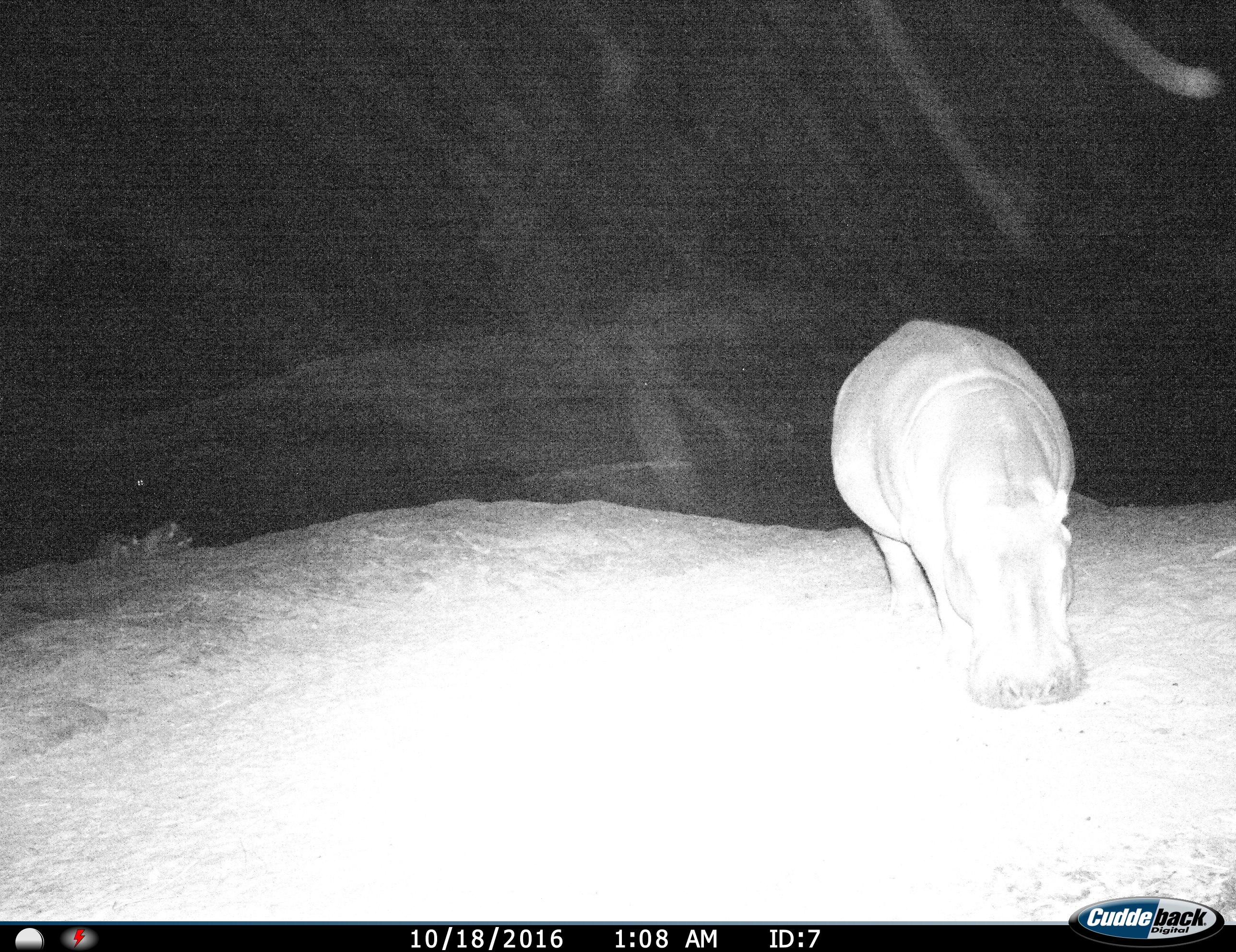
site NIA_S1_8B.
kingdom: Animalia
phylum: Chordata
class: Mammalia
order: Artiodactyla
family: Hippopotamidae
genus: Hippopotamus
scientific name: Hippopotamus amphibius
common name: hippopotamus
Hippopotamus (Hippopotamus amphibius), count 1. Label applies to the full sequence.